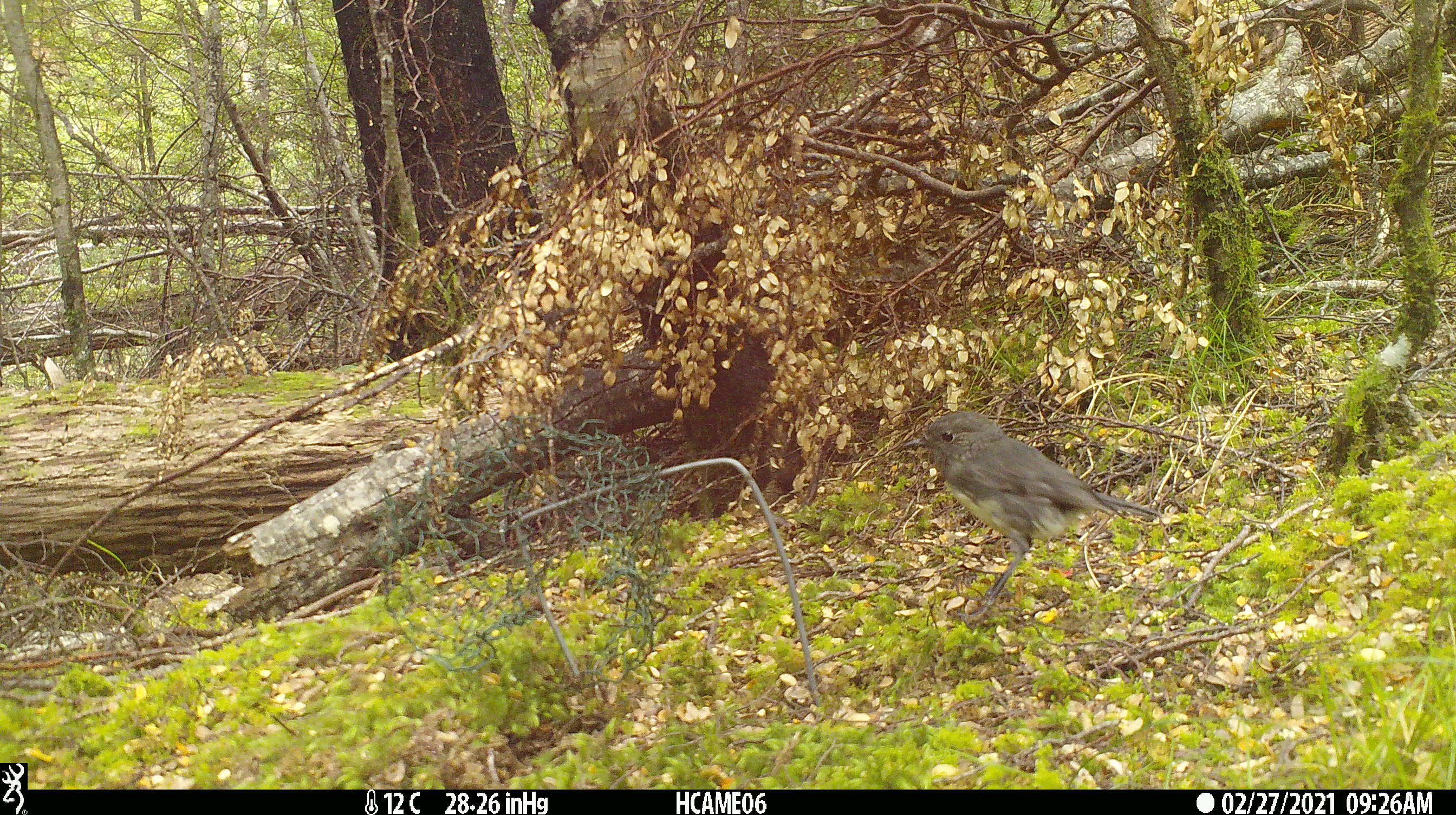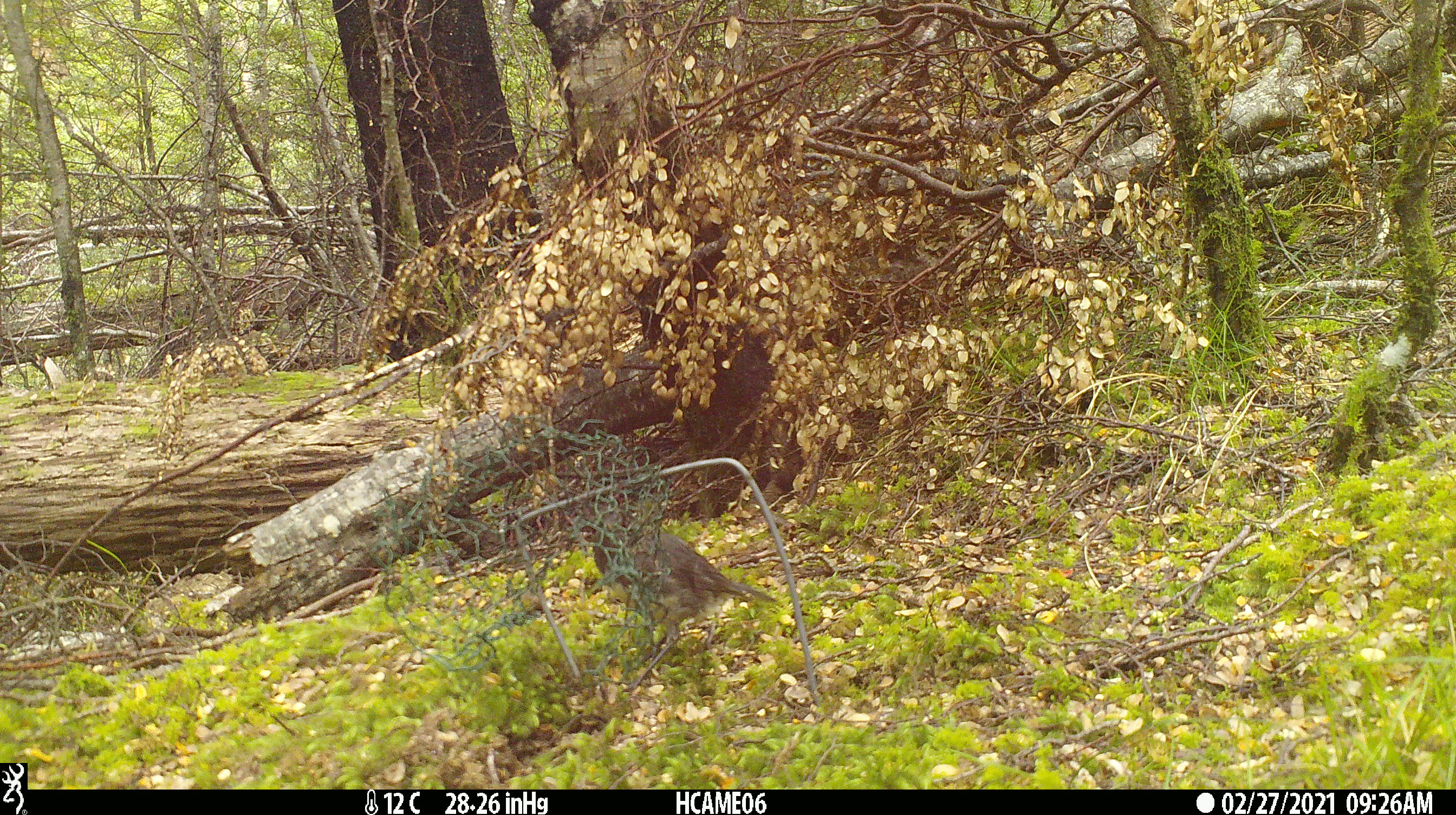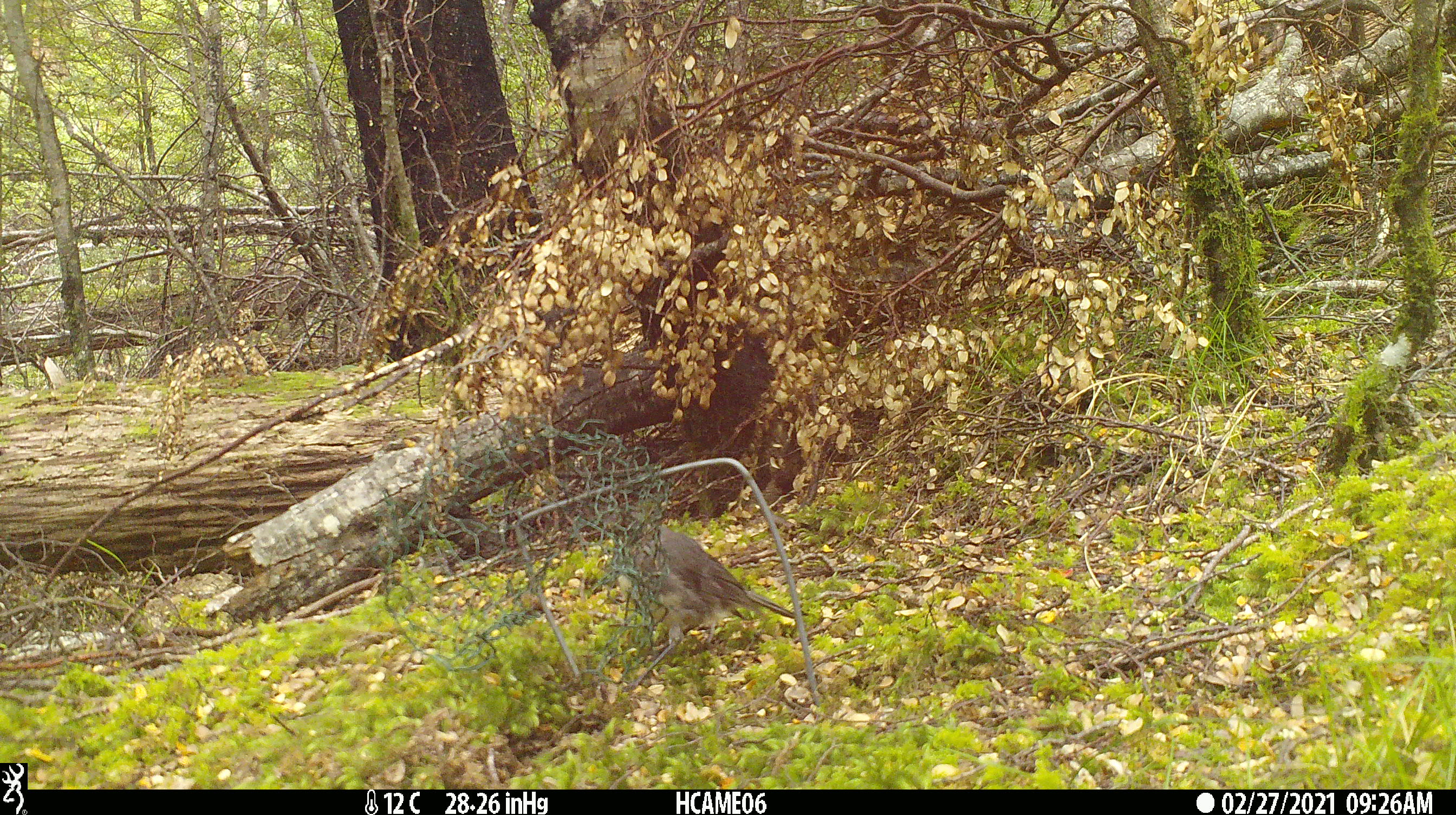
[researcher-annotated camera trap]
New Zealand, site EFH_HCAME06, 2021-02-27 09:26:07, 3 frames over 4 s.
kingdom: Animalia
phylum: Chordata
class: Aves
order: Passeriformes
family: Petroicidae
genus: Petroica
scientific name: Petroica australis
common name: new zealand robin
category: robin